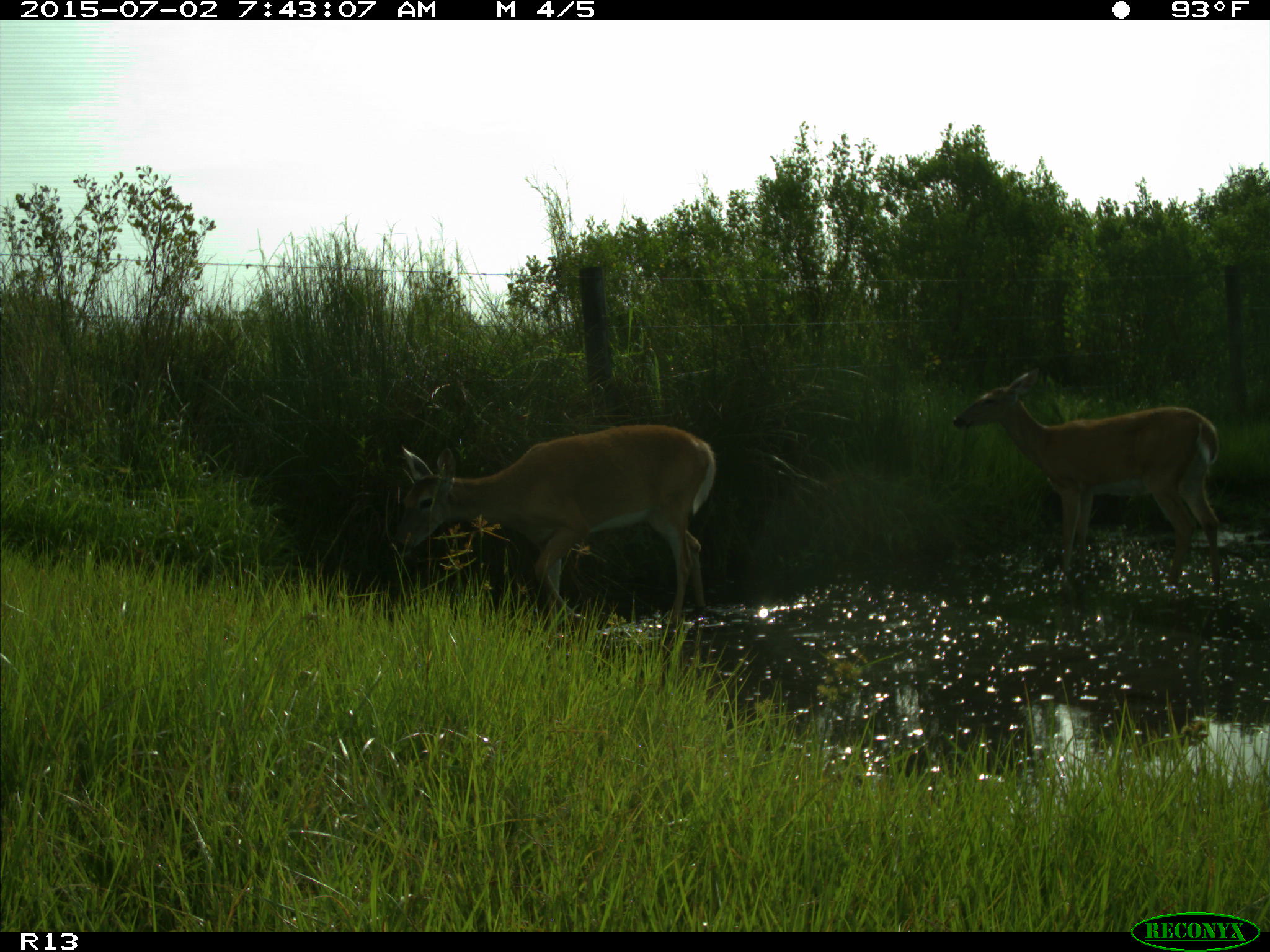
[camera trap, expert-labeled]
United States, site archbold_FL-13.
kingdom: Animalia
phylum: Chordata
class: Mammalia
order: Artiodactyla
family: Cervidae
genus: Odocoileus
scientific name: Odocoileus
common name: deer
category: unidentified deer